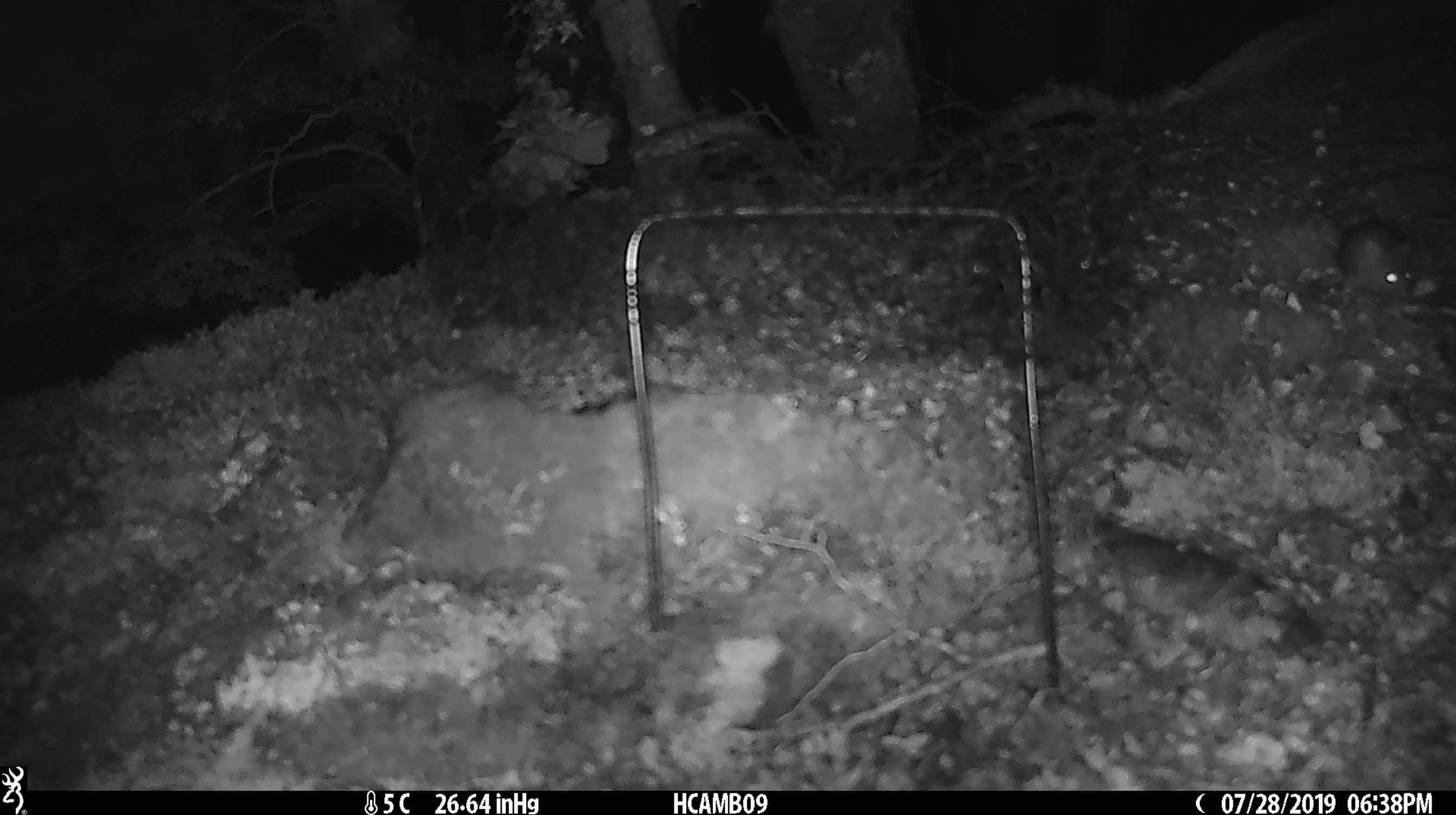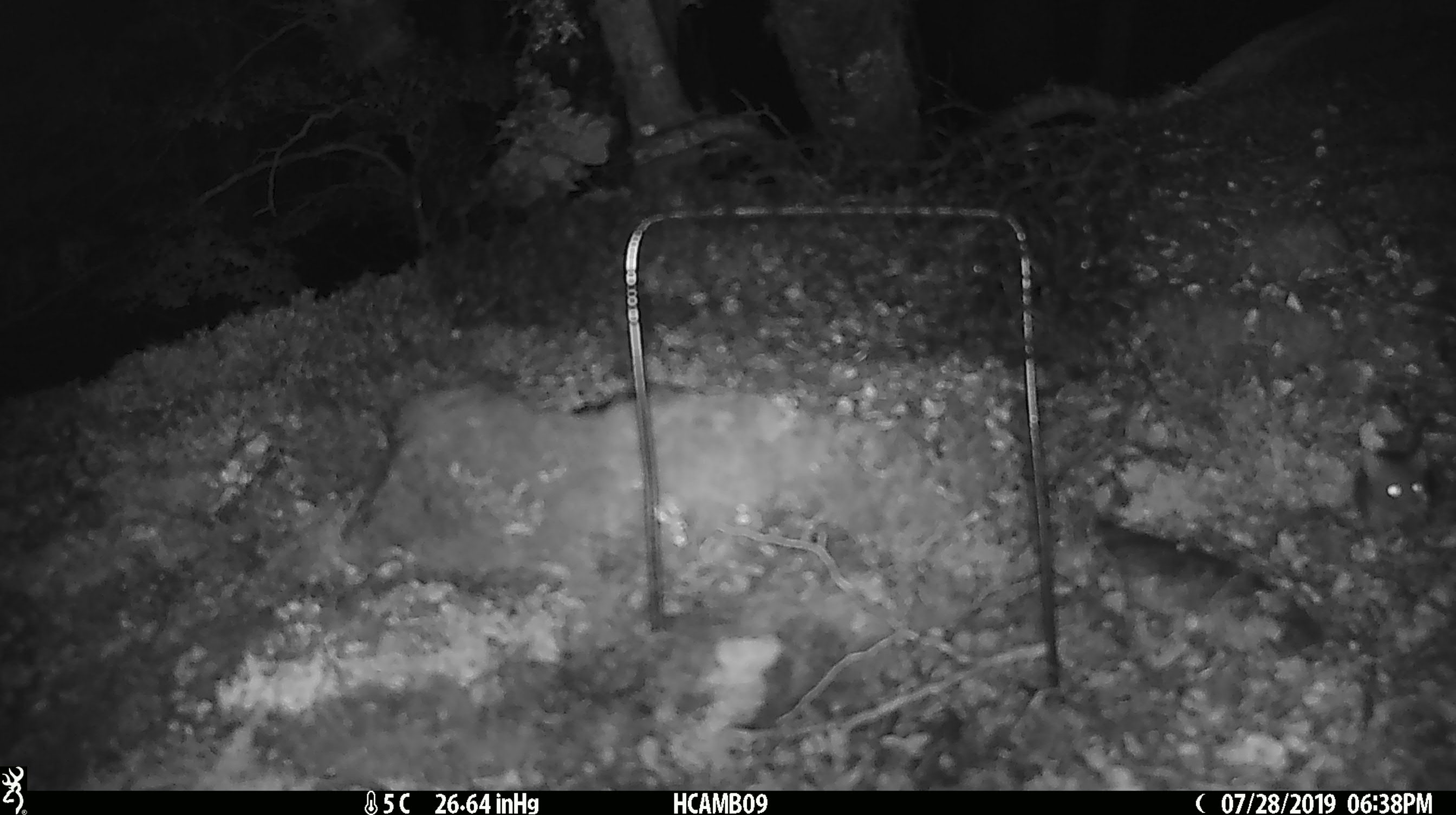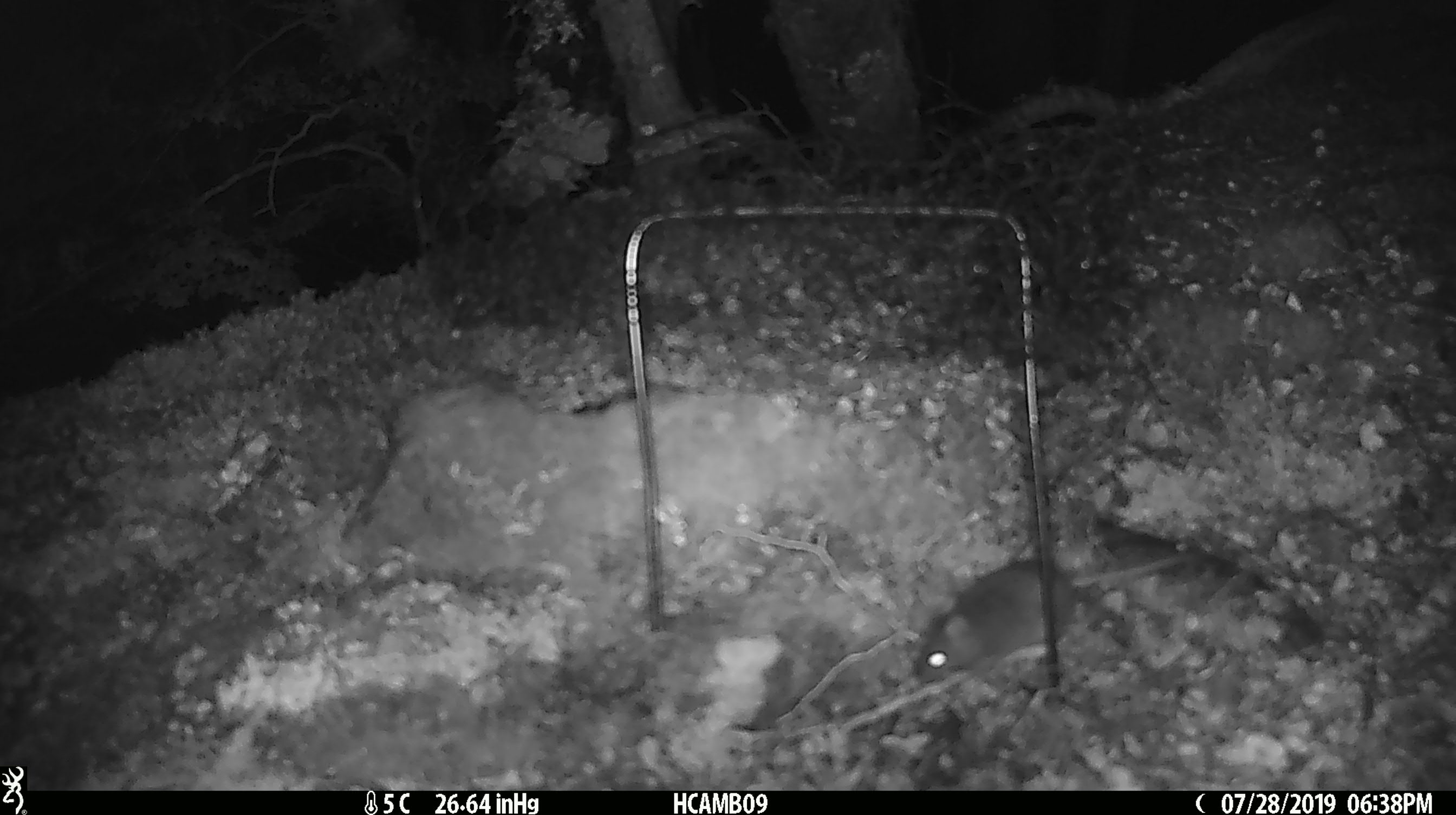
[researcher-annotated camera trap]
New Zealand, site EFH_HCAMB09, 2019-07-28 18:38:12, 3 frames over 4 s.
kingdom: Animalia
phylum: Chordata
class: Mammalia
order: Rodentia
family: Muridae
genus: Mus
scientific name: Mus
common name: mouse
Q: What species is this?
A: Mouse (Mus).